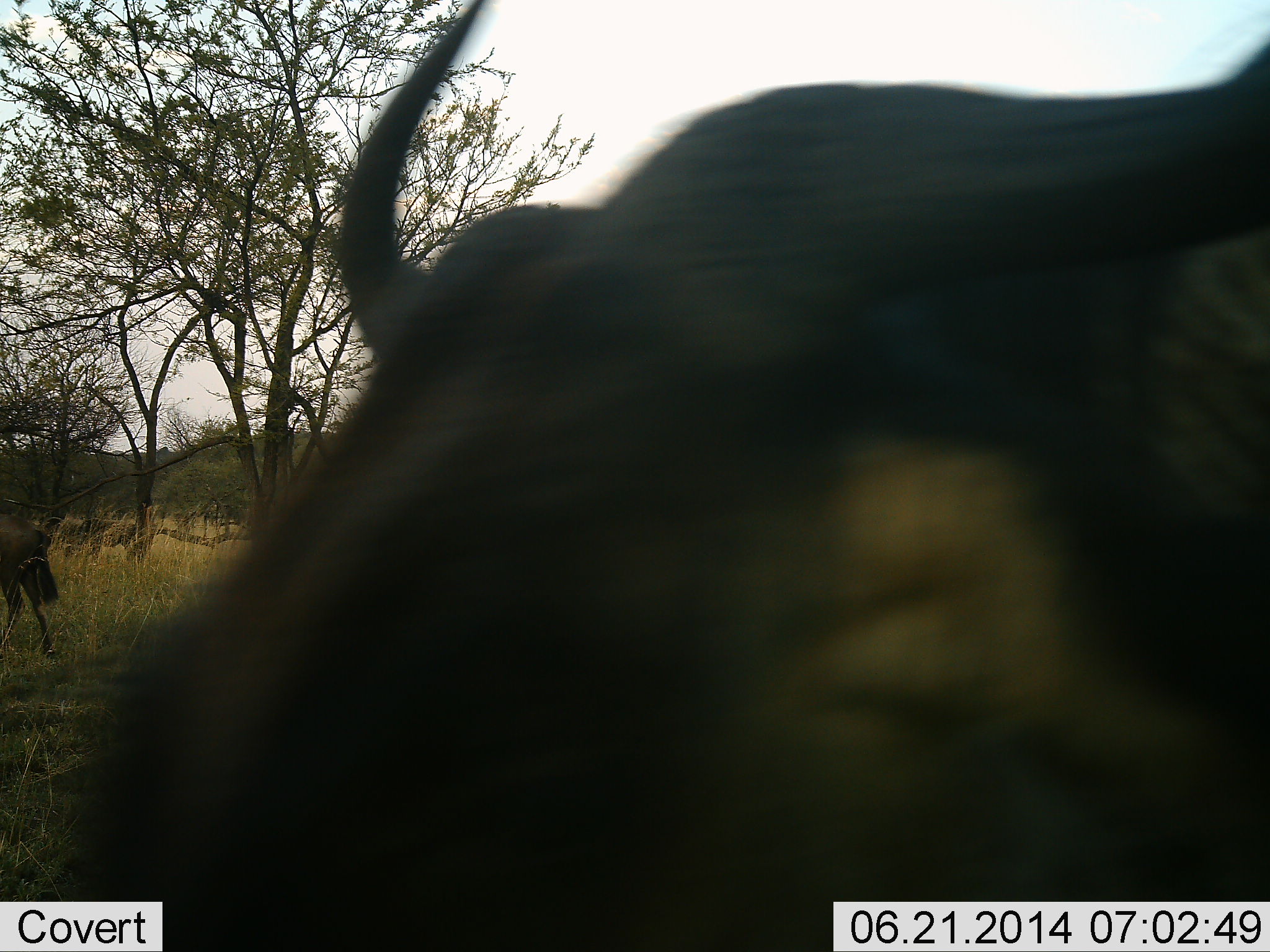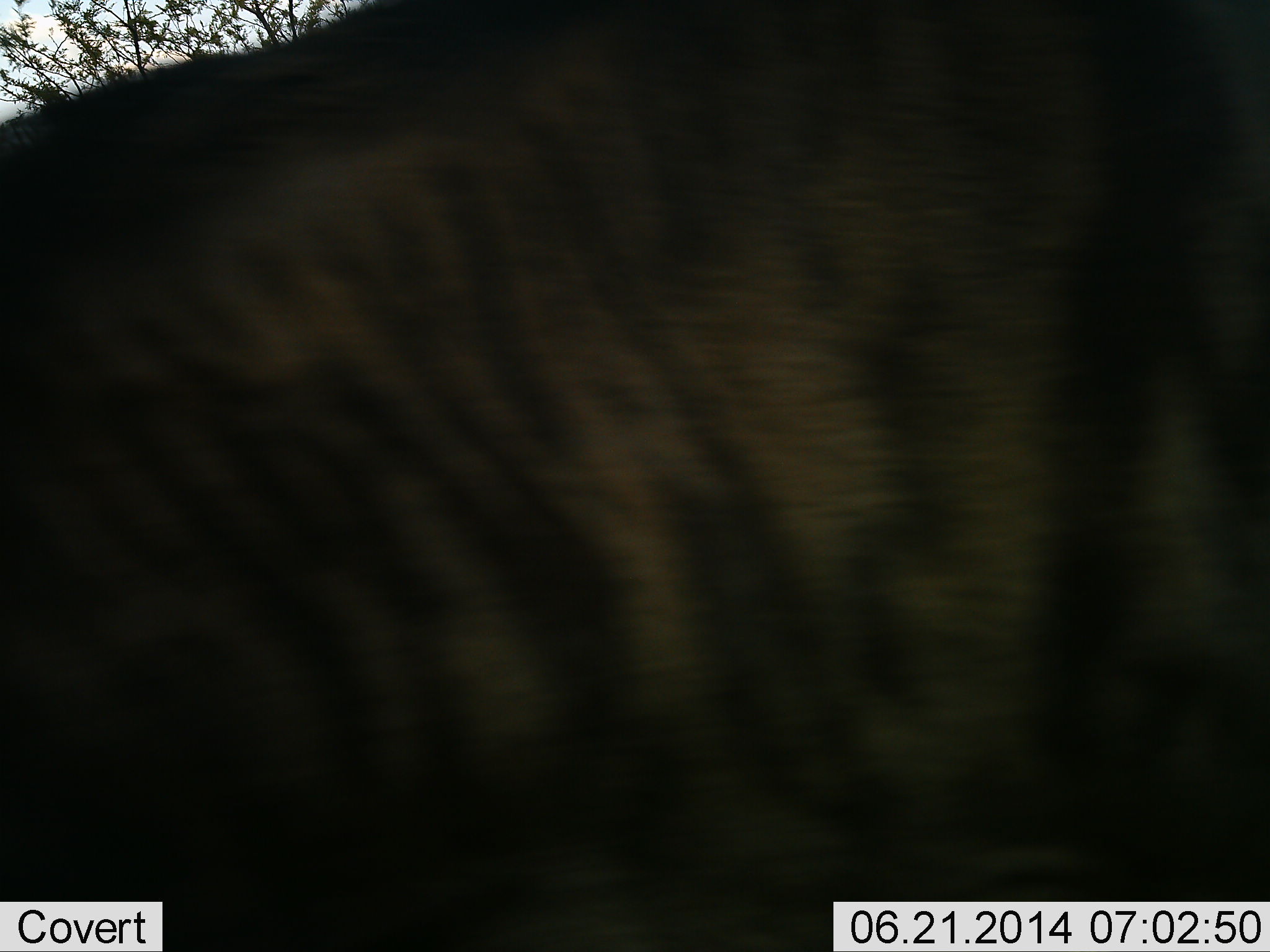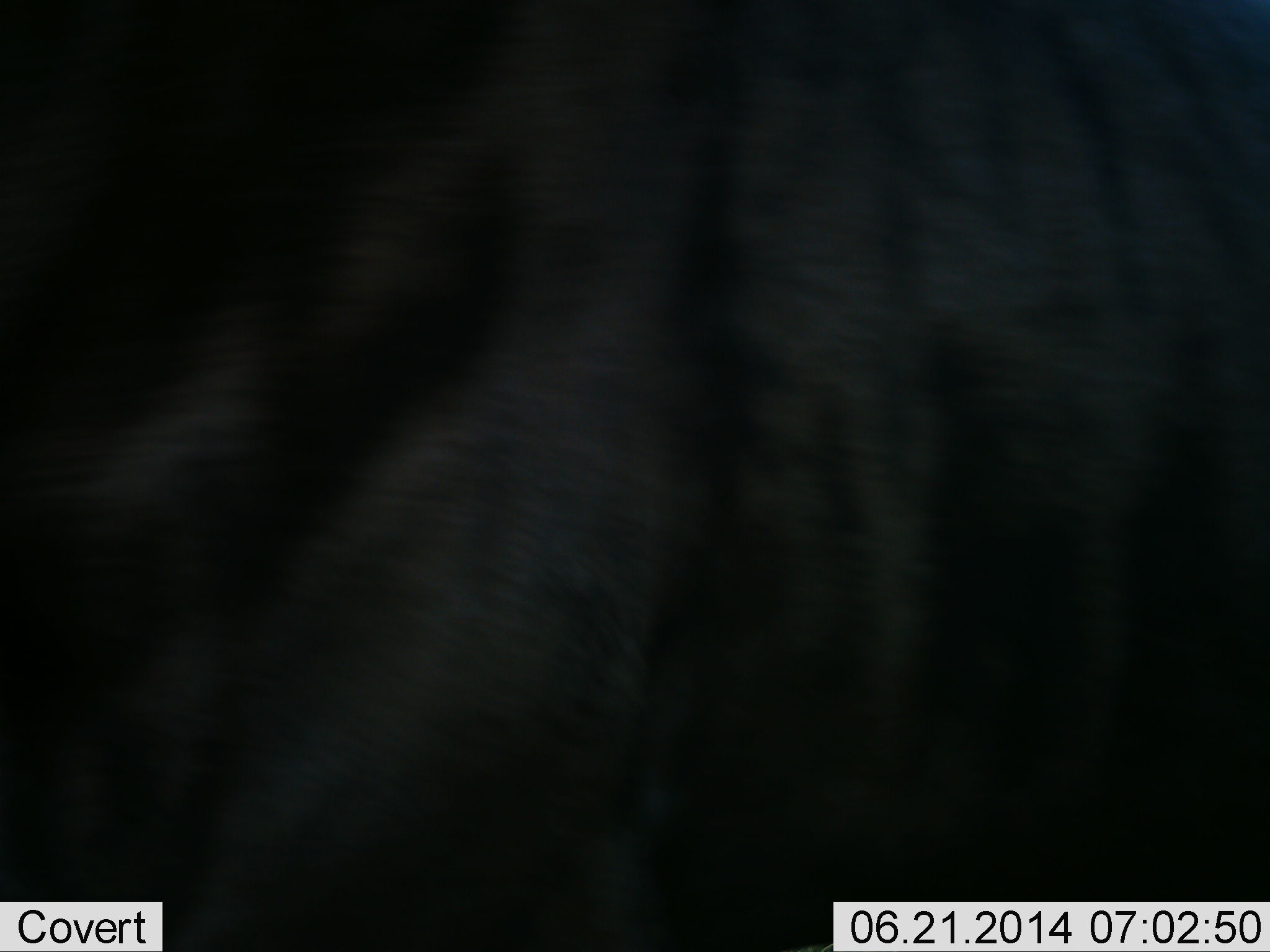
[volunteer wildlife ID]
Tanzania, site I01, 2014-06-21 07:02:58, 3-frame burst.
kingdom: Animalia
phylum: Chordata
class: Mammalia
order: Artiodactyla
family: Bovidae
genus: Connochaetes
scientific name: Connochaetes taurinus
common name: blue wildebeest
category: wildebeest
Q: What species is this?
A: Wildebeest (blue wildebeest) (Connochaetes taurinus).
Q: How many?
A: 2.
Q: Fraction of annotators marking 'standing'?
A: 40%.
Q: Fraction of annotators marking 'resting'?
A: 0%.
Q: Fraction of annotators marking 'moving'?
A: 70%.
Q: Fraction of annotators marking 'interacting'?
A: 0%.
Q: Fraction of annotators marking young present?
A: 0%.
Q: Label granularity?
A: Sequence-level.